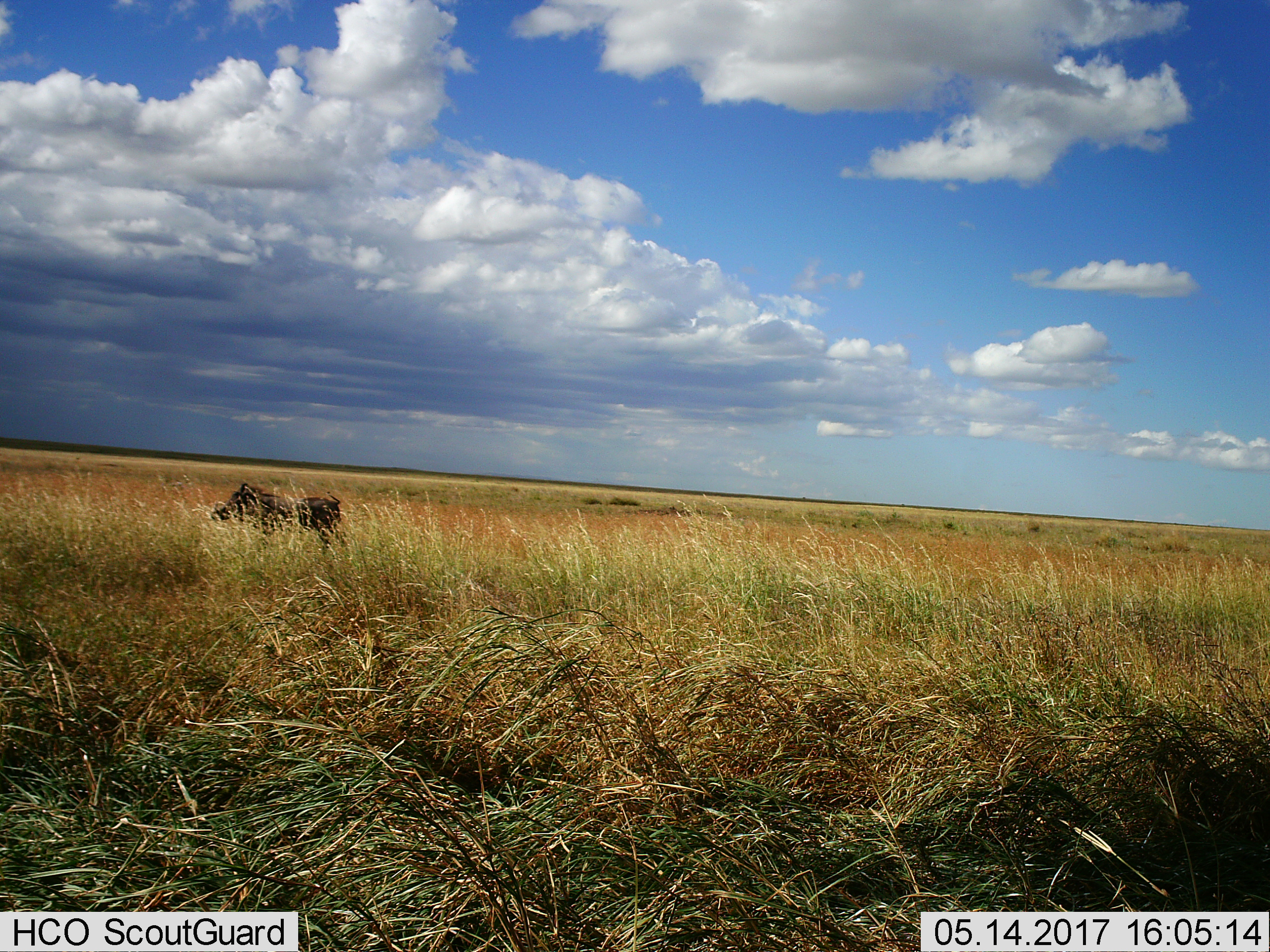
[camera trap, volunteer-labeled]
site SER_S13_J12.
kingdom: Animalia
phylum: Chordata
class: Mammalia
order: Artiodactyla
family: Suidae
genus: Phacochoerus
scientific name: Phacochoerus africanus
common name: warthog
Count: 1.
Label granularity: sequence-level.